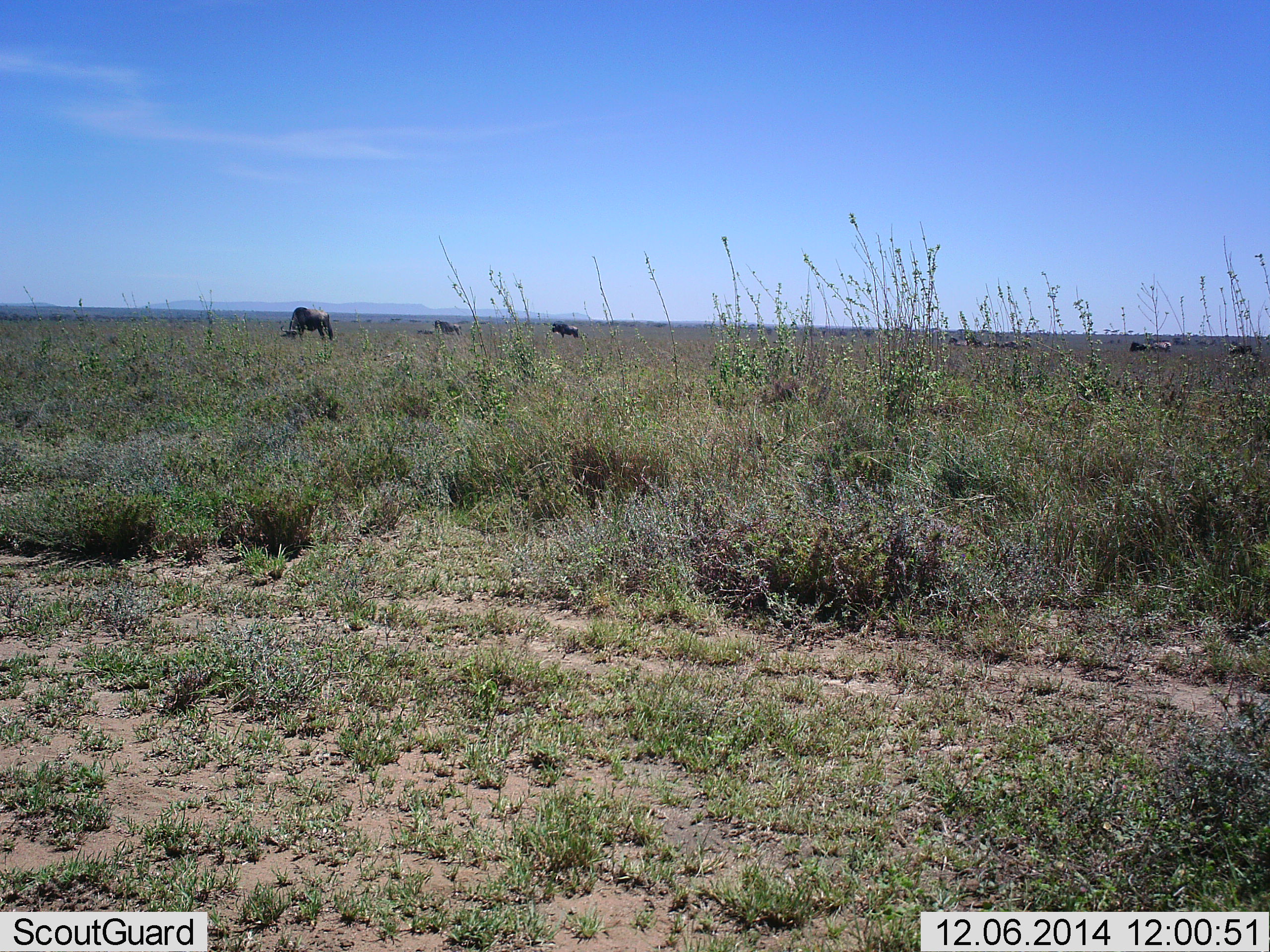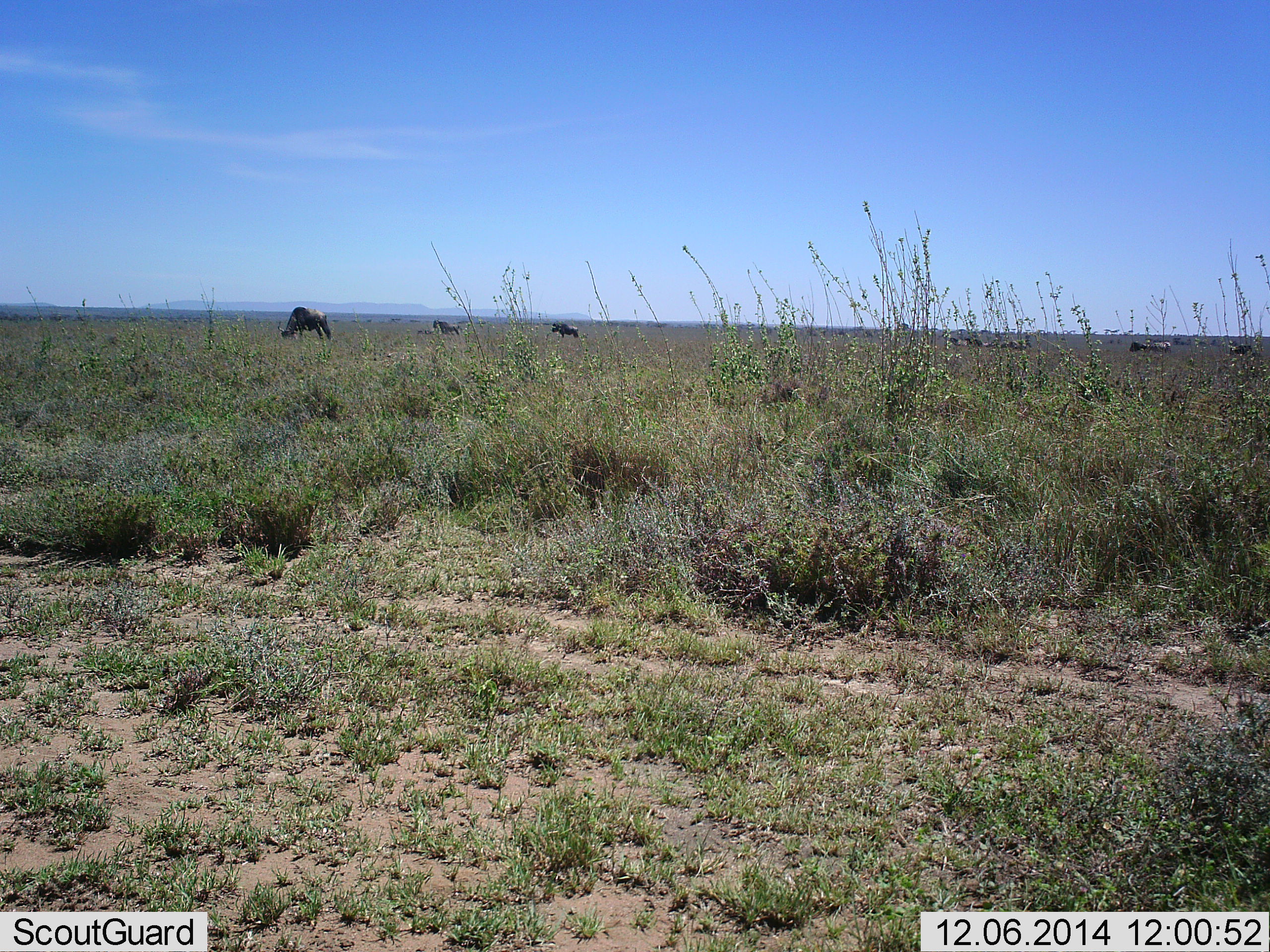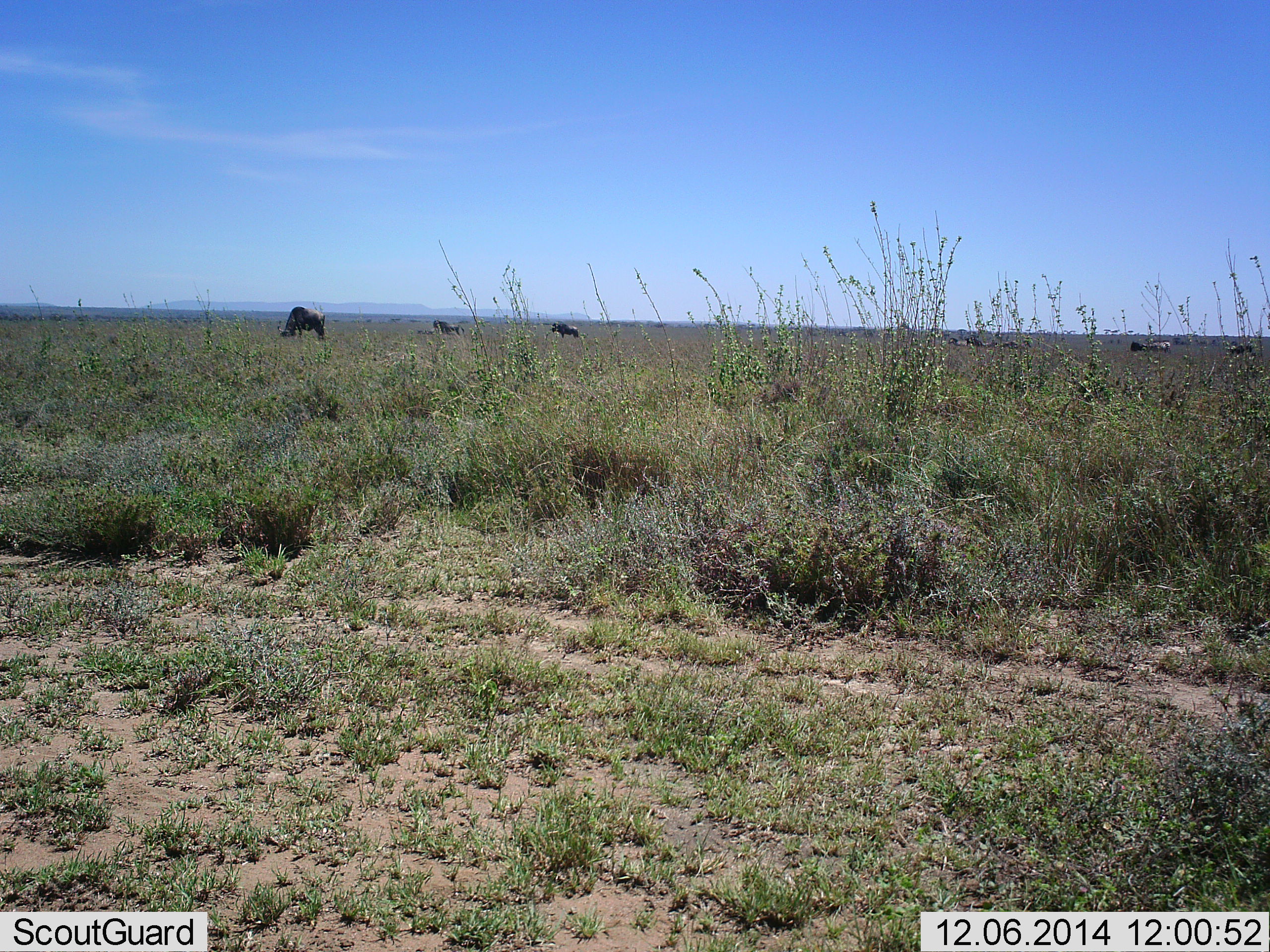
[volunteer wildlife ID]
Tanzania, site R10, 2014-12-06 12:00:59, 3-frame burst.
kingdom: Animalia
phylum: Chordata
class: Mammalia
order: Artiodactyla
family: Bovidae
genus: Connochaetes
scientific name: Connochaetes taurinus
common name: blue wildebeest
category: wildebeest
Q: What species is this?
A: Wildebeest (blue wildebeest) (Connochaetes taurinus).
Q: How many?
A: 7.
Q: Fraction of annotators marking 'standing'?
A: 45%.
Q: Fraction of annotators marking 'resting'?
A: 0%.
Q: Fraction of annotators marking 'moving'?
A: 27%.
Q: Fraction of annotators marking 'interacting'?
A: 0%.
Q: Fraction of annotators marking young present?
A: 0%.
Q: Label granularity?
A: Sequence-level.